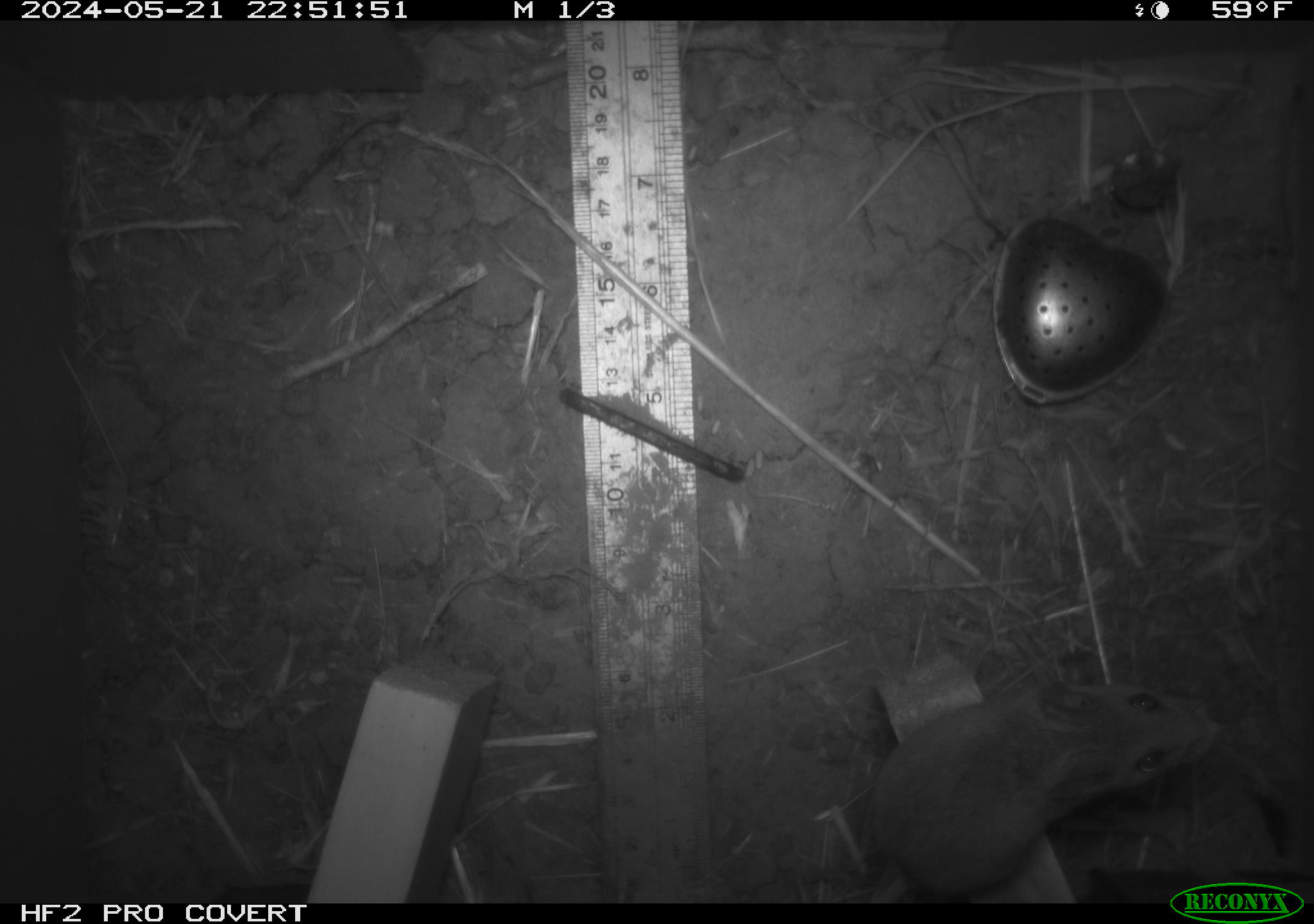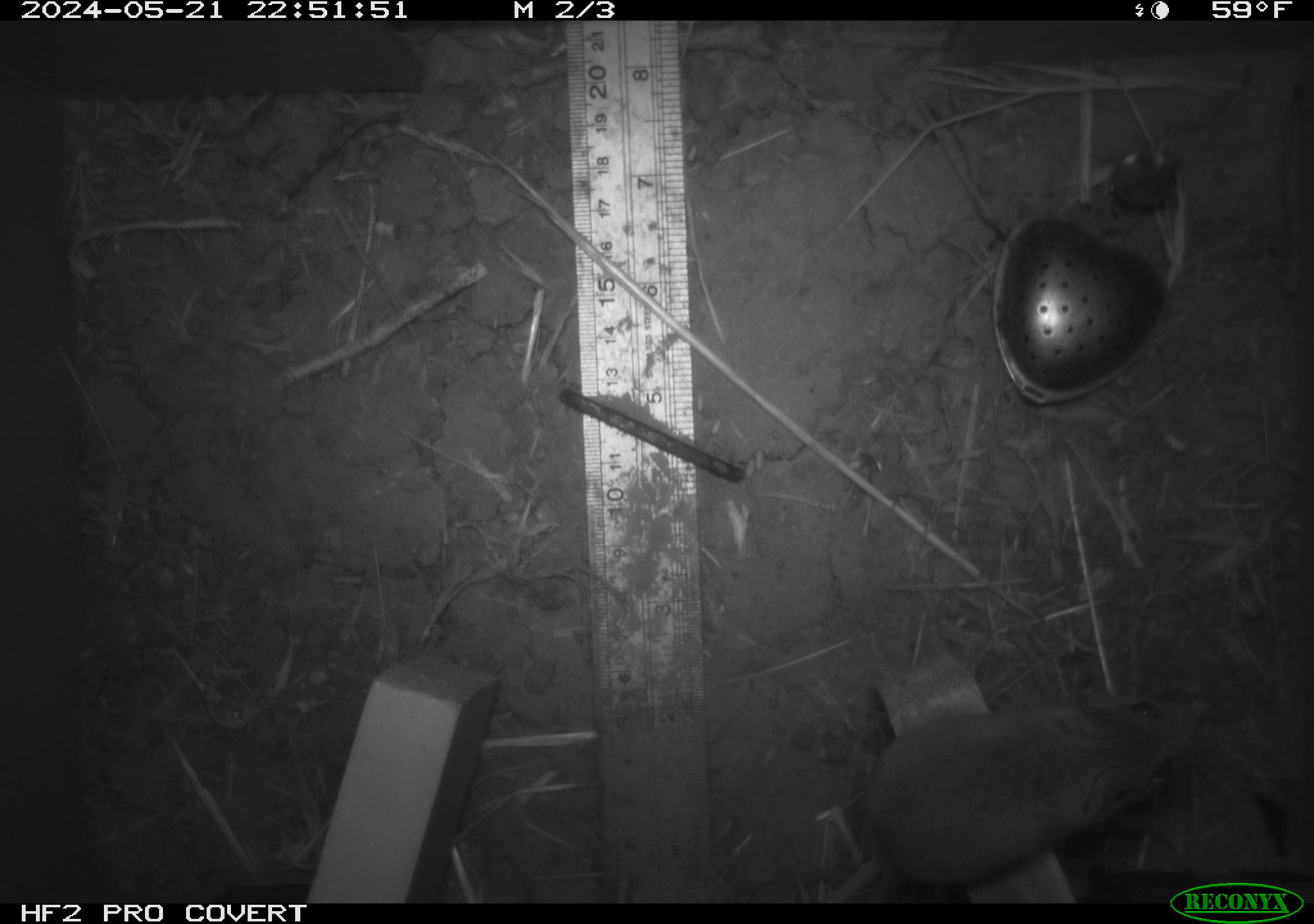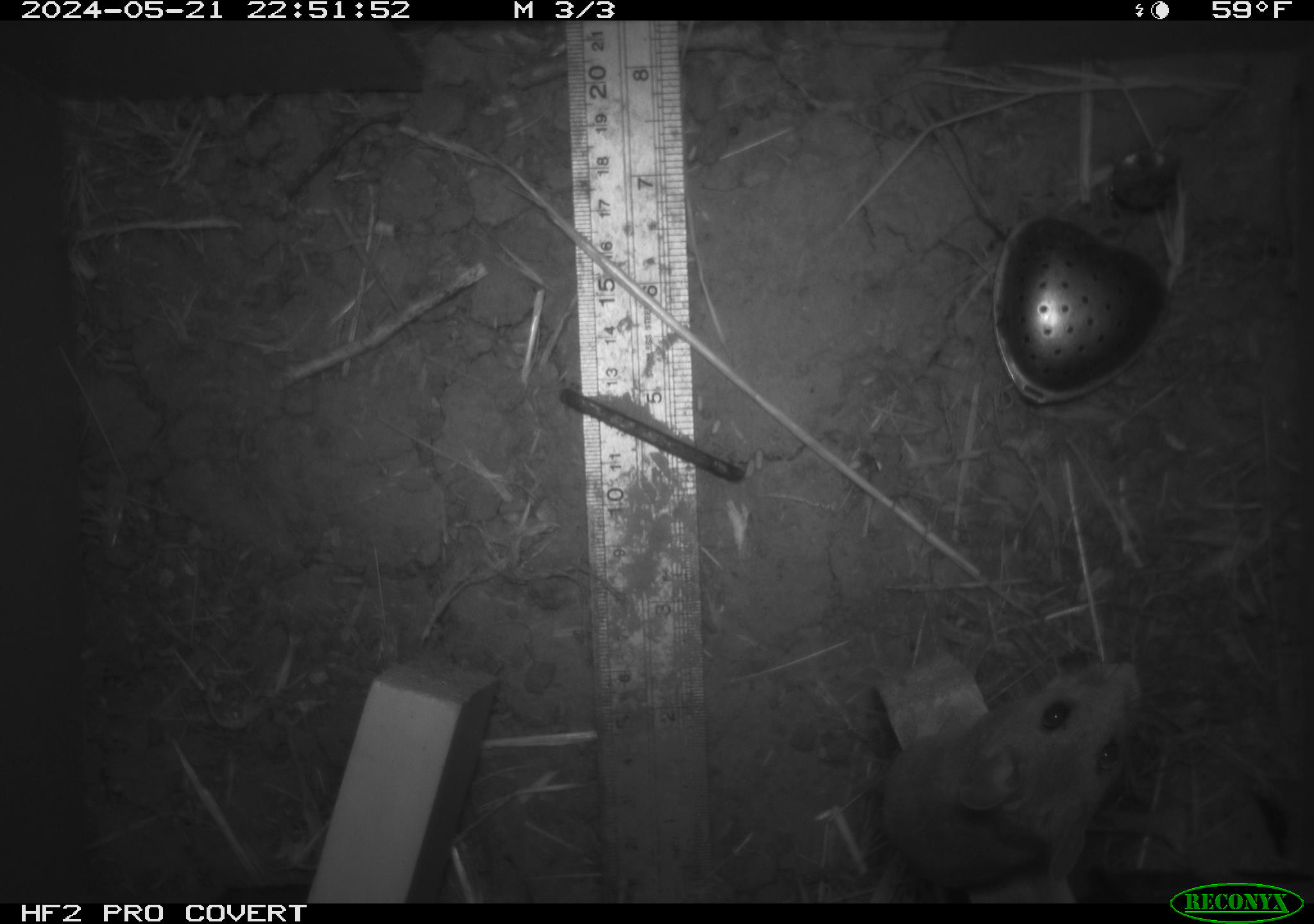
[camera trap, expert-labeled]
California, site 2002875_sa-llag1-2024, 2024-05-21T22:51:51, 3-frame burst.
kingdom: Animalia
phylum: Chordata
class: Mammalia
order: Rodentia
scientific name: Rodentia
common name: mouse species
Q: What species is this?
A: Mouse species (Rodentia).